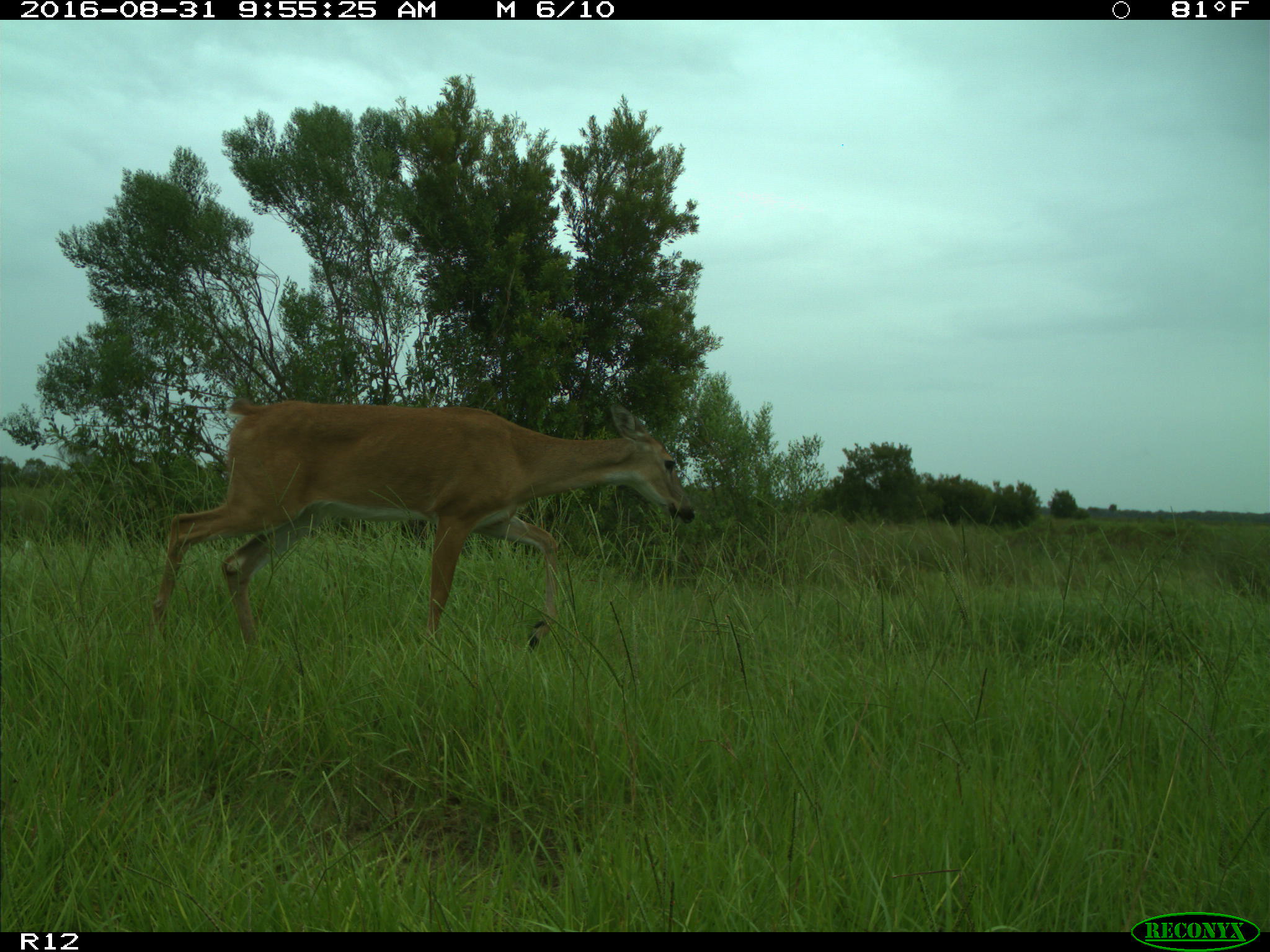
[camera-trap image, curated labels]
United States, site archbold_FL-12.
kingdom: Animalia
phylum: Chordata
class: Mammalia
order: Artiodactyla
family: Cervidae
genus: Odocoileus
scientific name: Odocoileus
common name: deer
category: unidentified deer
Unidentified deer (deer) (Odocoileus).